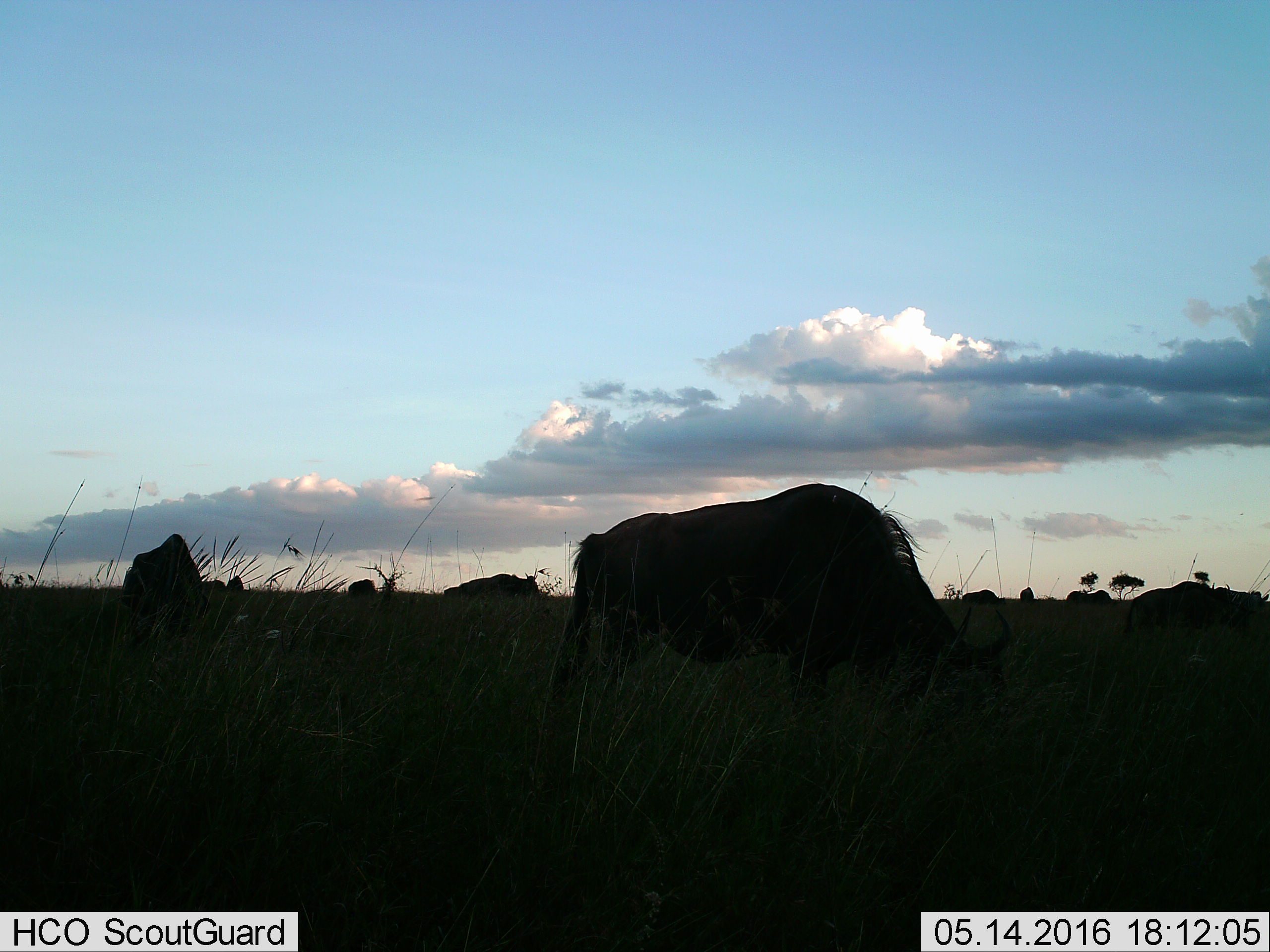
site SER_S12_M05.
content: unidentified animal